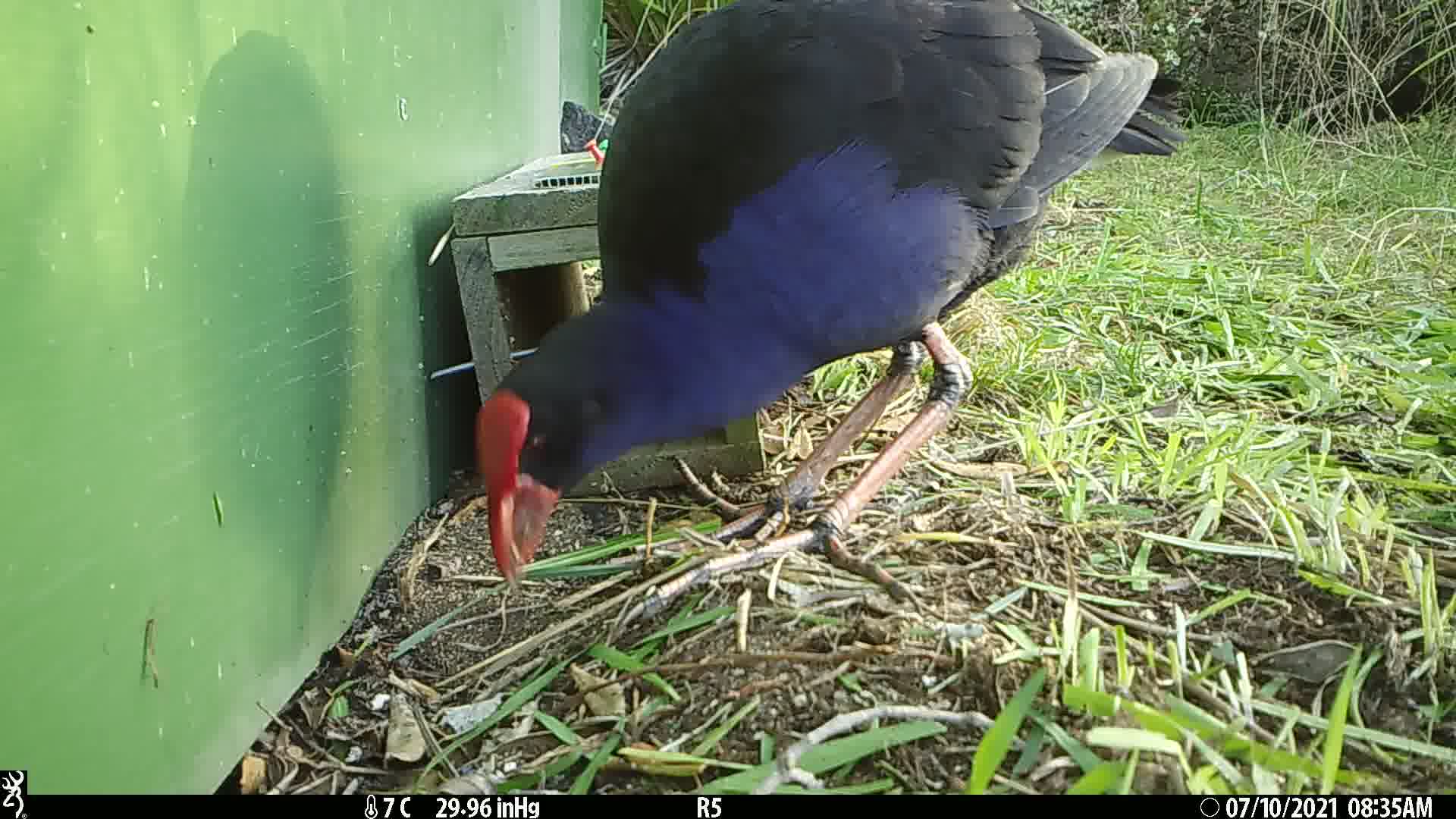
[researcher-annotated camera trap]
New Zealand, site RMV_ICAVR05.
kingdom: Animalia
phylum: Chordata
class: Aves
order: Gruiformes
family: Rallidae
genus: Porphyrio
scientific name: Porphyrio melanotus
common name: australasian swamphen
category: pukeko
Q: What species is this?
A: Pukeko (australasian swamphen) (Porphyrio melanotus).